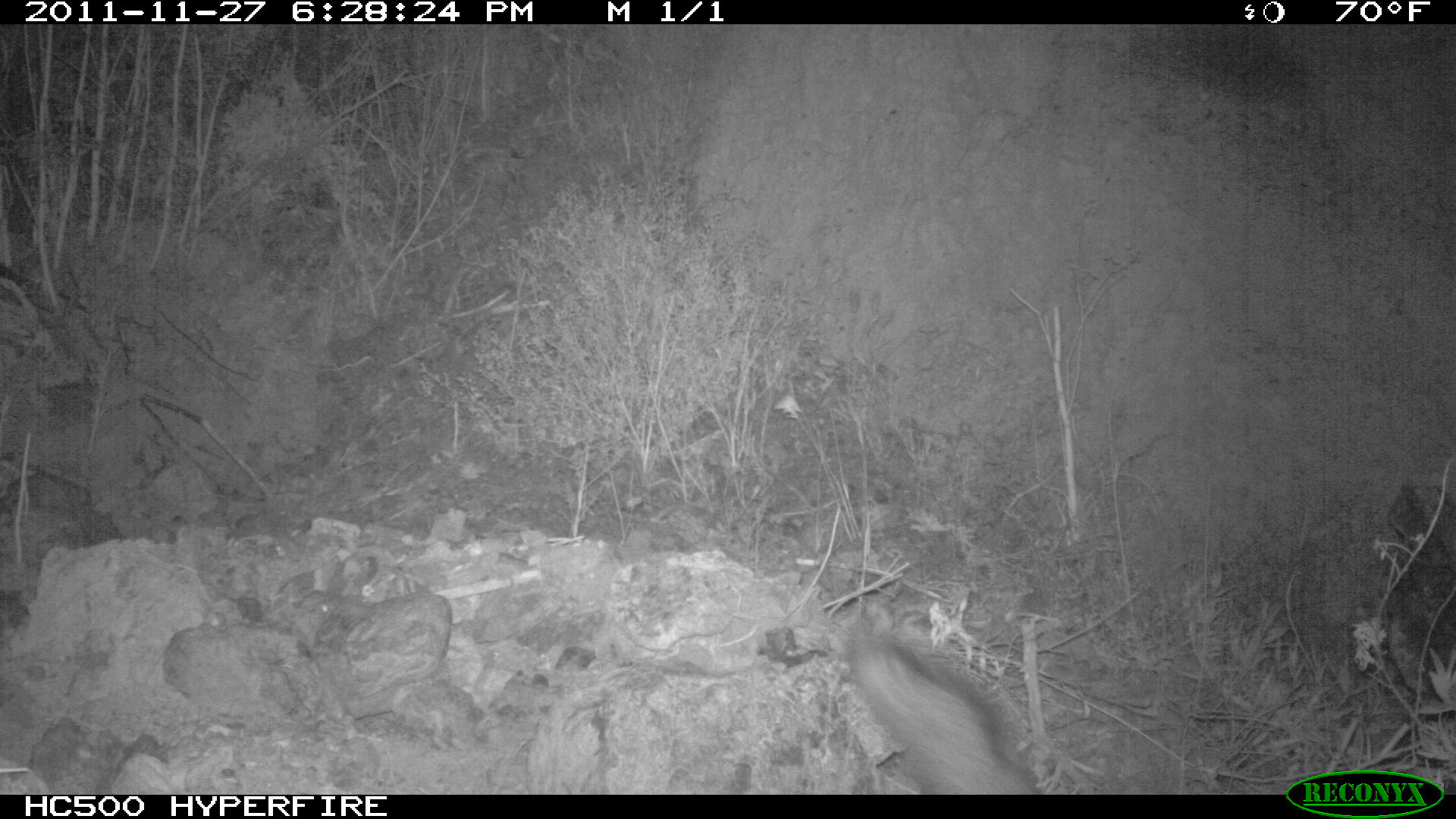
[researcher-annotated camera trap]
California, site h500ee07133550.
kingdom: Animalia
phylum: Chordata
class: Mammalia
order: Carnivora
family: Canidae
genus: Urocyon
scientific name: Urocyon littoralis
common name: island fox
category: fox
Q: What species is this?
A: Fox (island fox) (Urocyon littoralis).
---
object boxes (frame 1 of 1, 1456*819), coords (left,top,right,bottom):
fox: (843,630,1038,792)